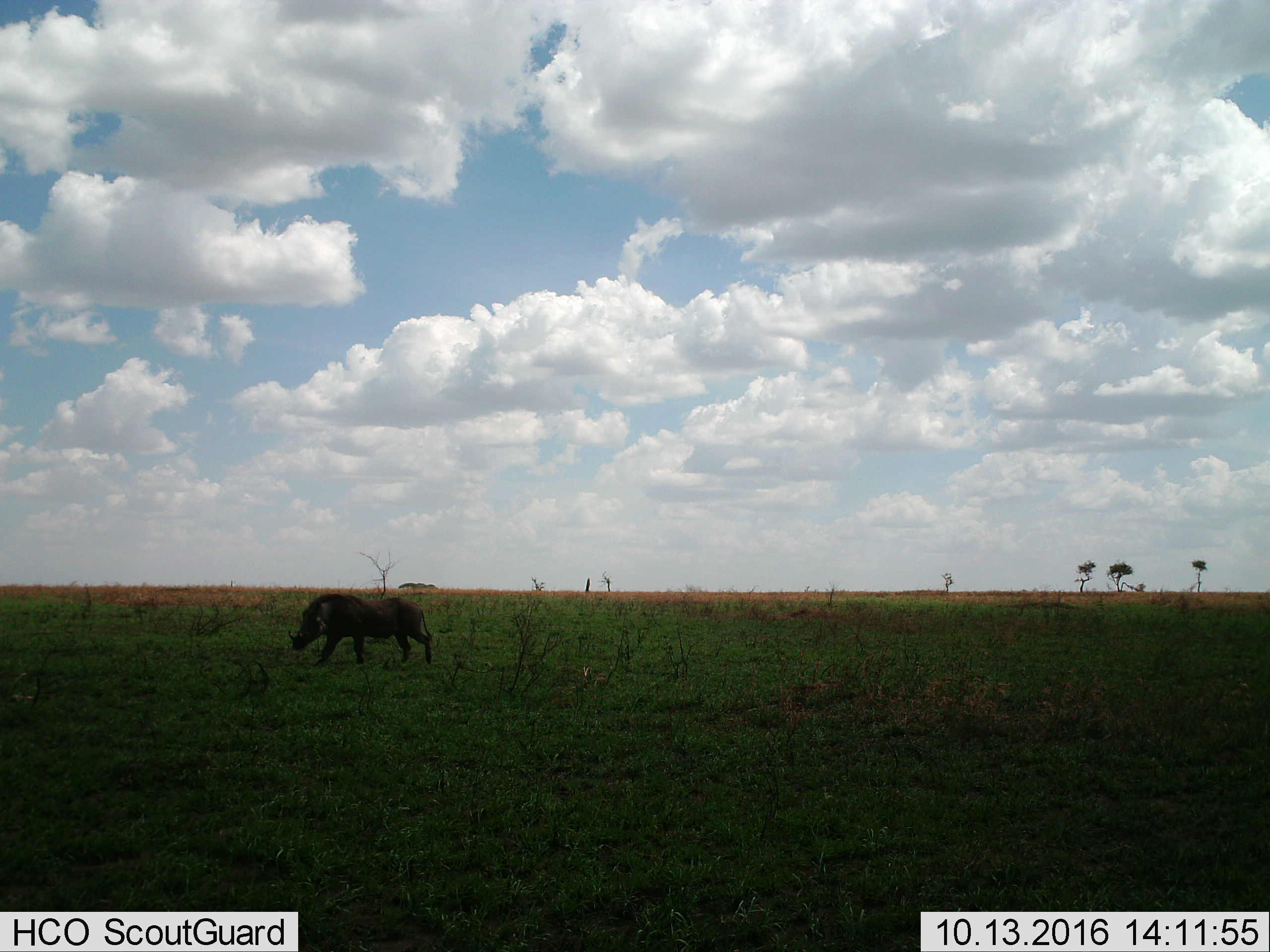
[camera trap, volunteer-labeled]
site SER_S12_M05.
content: unidentified animal